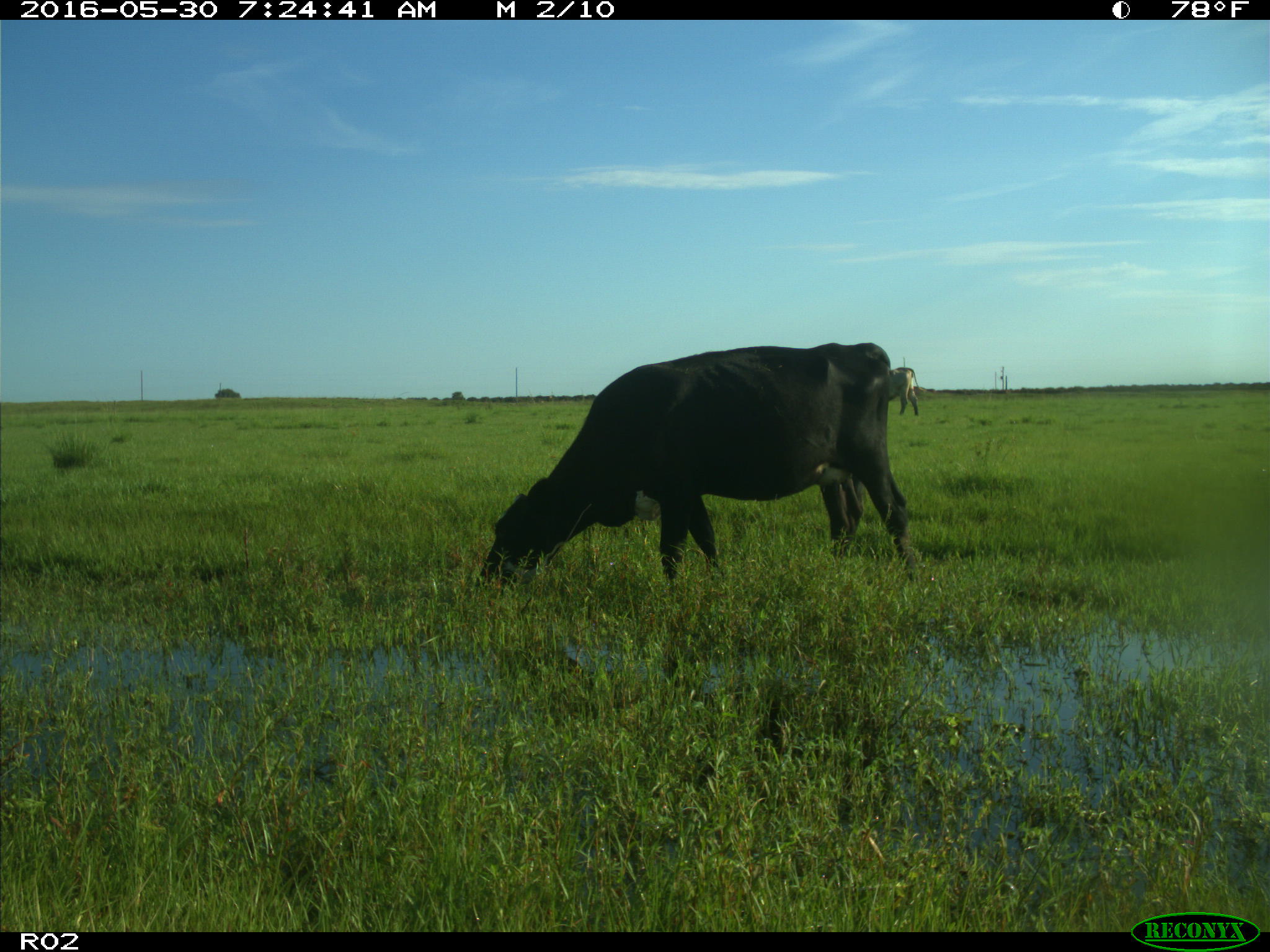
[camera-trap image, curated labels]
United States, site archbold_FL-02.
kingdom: Animalia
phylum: Chordata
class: Mammalia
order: Artiodactyla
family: Bovidae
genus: Bos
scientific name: Bos taurus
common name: domestic cow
Bos taurus (domestic cow).